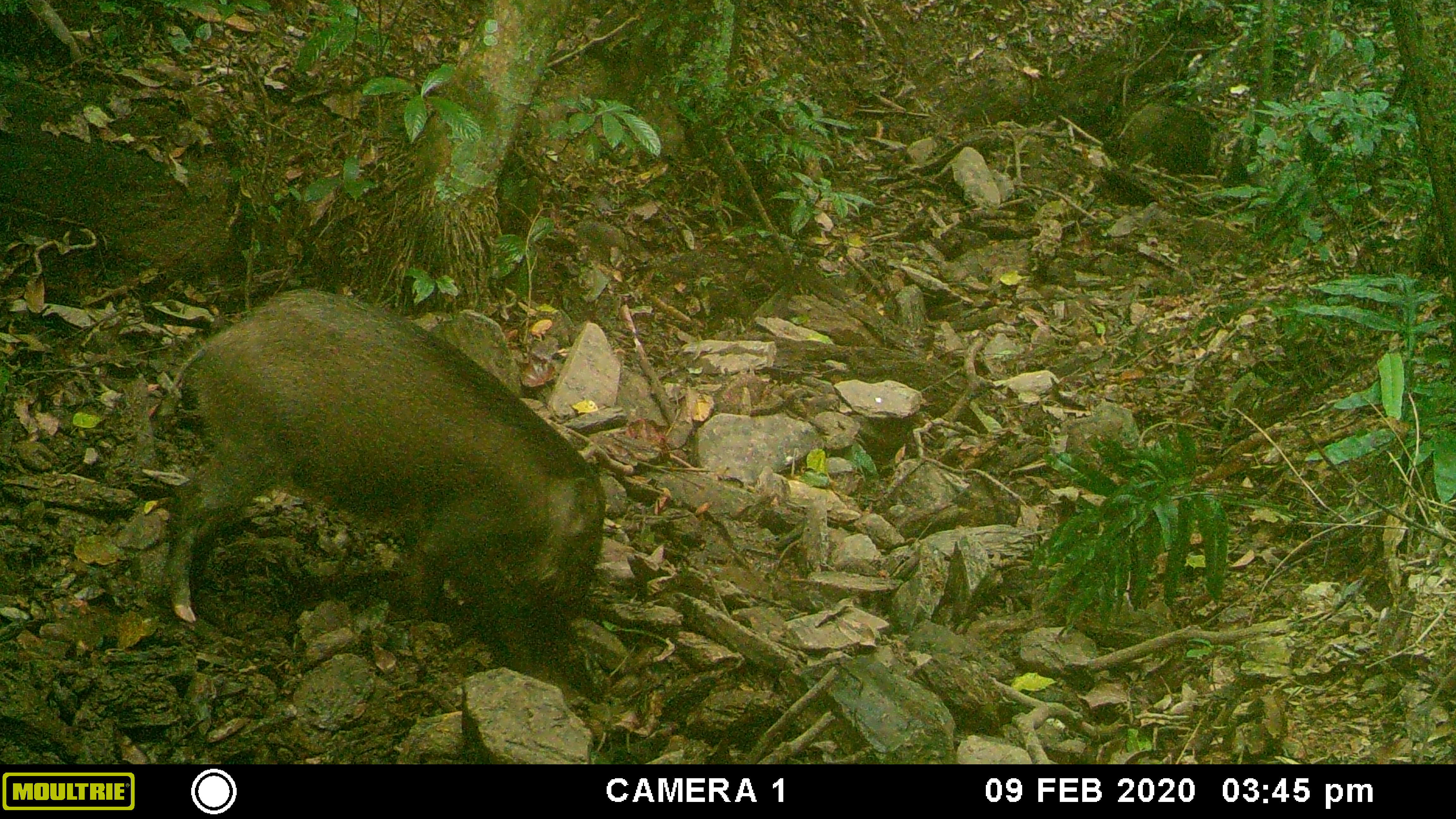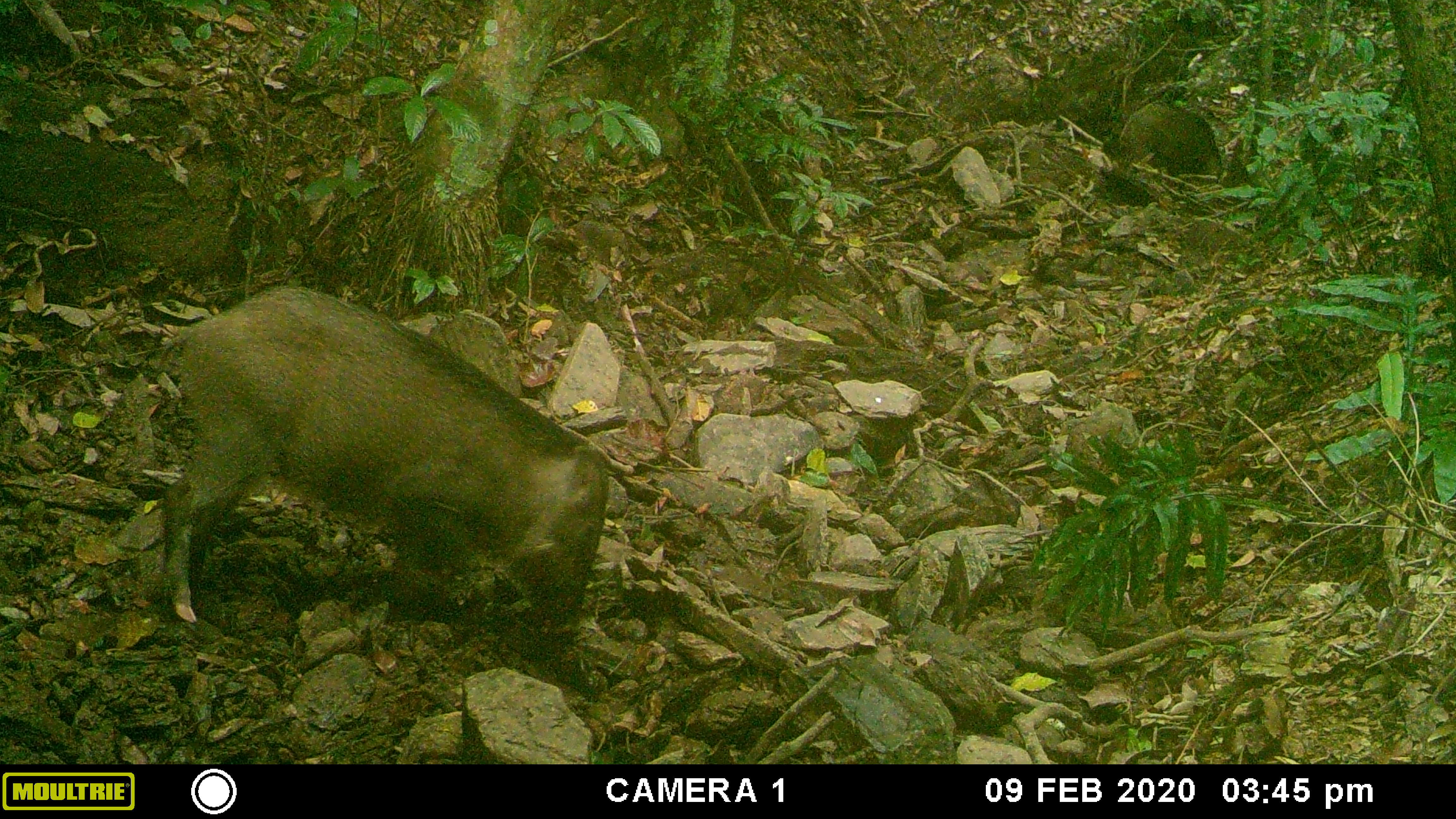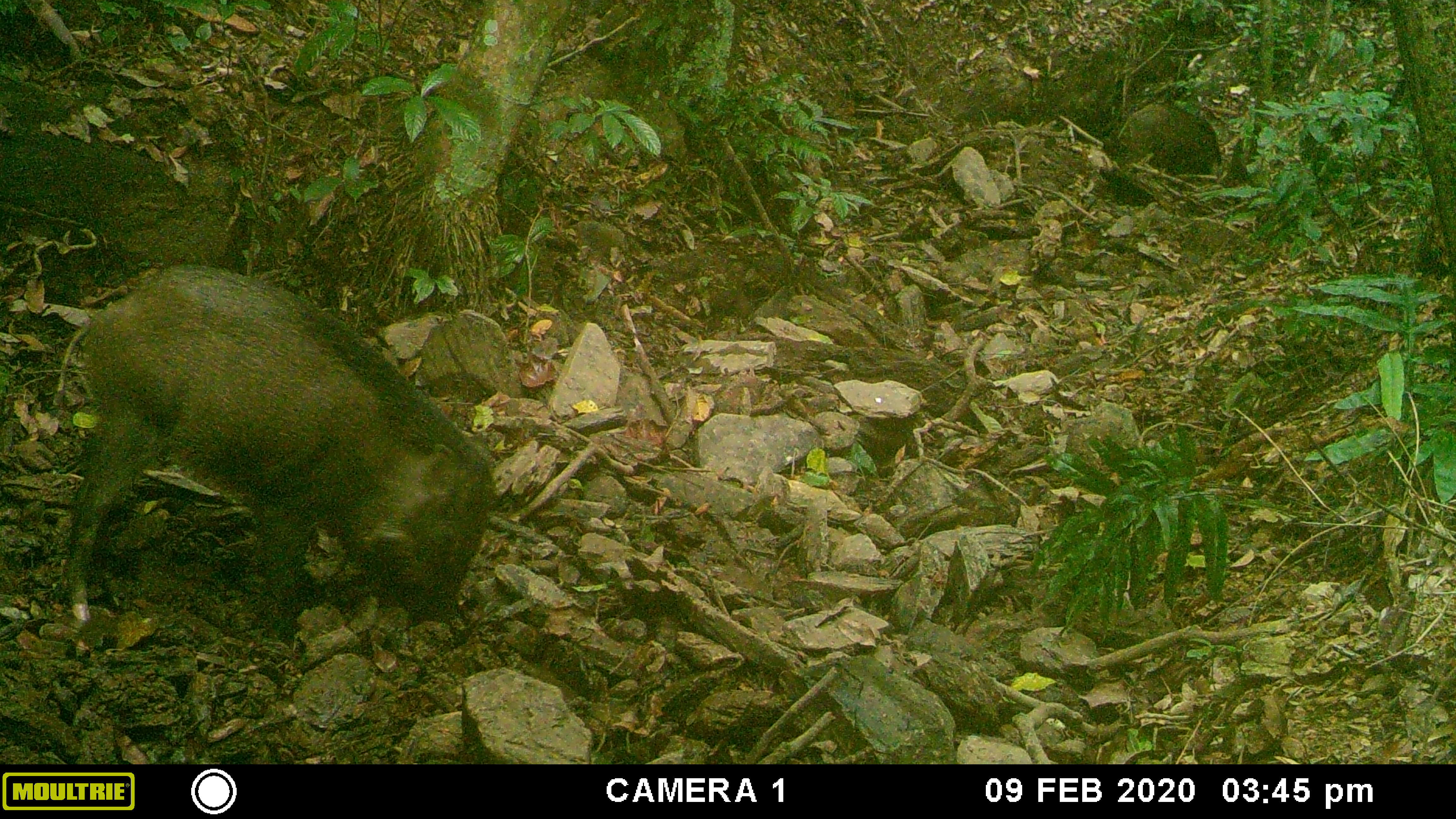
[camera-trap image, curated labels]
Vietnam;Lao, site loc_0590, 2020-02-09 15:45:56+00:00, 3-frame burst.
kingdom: Animalia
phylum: Chordata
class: Mammalia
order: Artiodactyla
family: Suidae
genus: Sus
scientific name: Sus scrofa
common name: eurasian wild pig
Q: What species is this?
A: Eurasian wild pig (Sus scrofa).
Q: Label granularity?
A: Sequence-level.